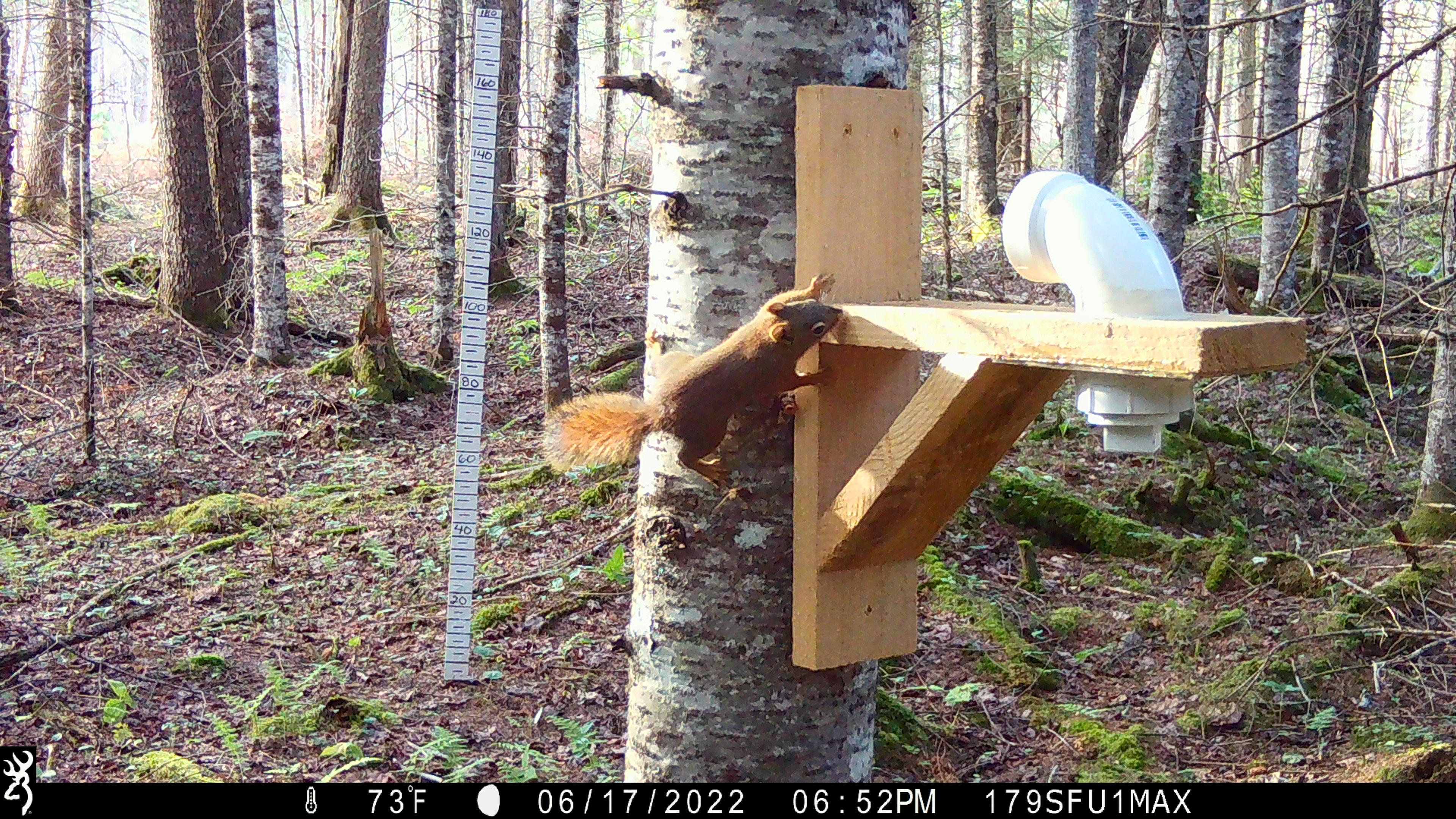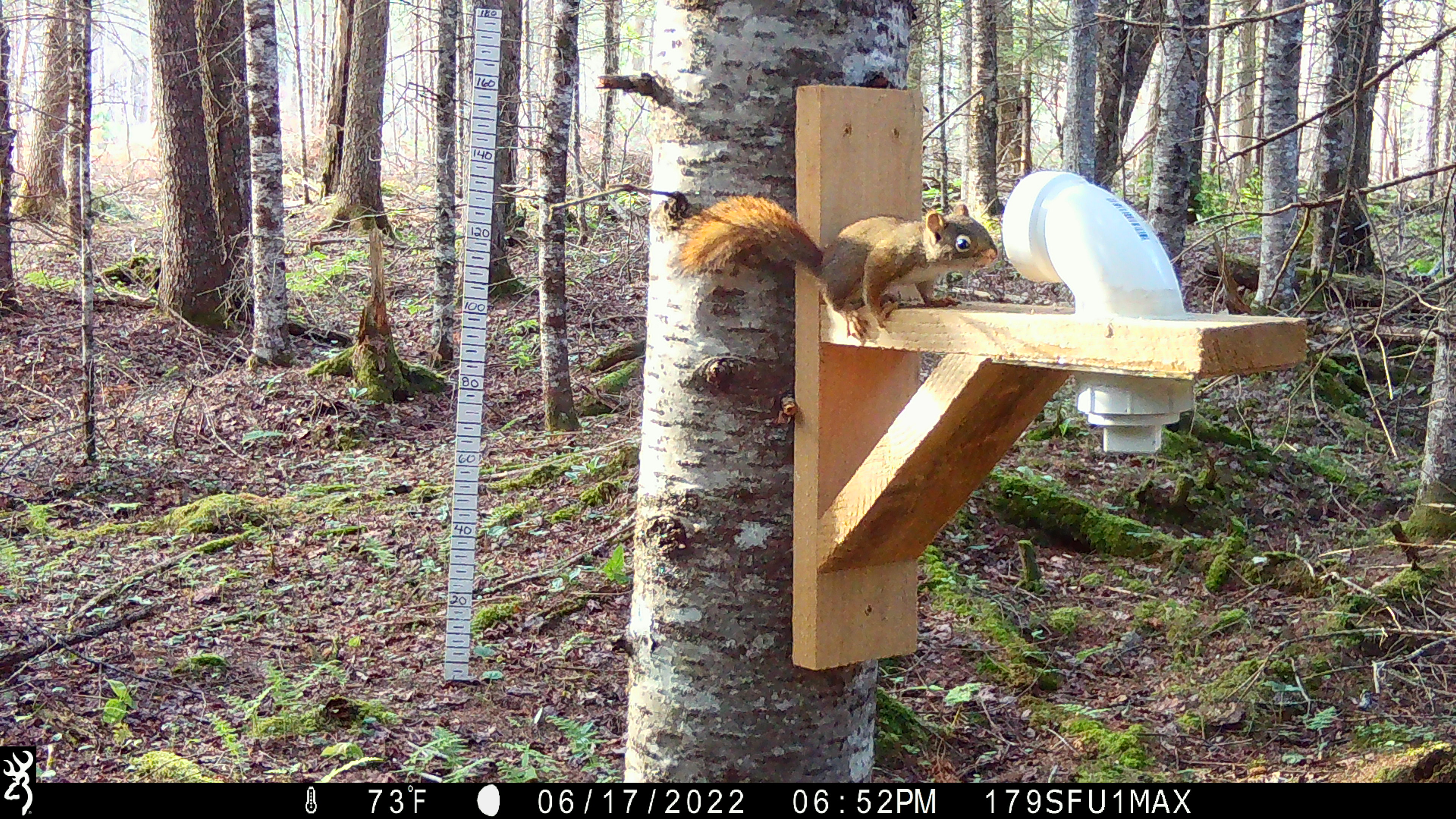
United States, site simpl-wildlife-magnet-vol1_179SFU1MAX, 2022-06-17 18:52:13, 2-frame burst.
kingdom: Animalia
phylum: Chordata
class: Mammalia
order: Rodentia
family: Sciuridae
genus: Tamiasciurus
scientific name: Tamiasciurus hudsonicus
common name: red squirrel